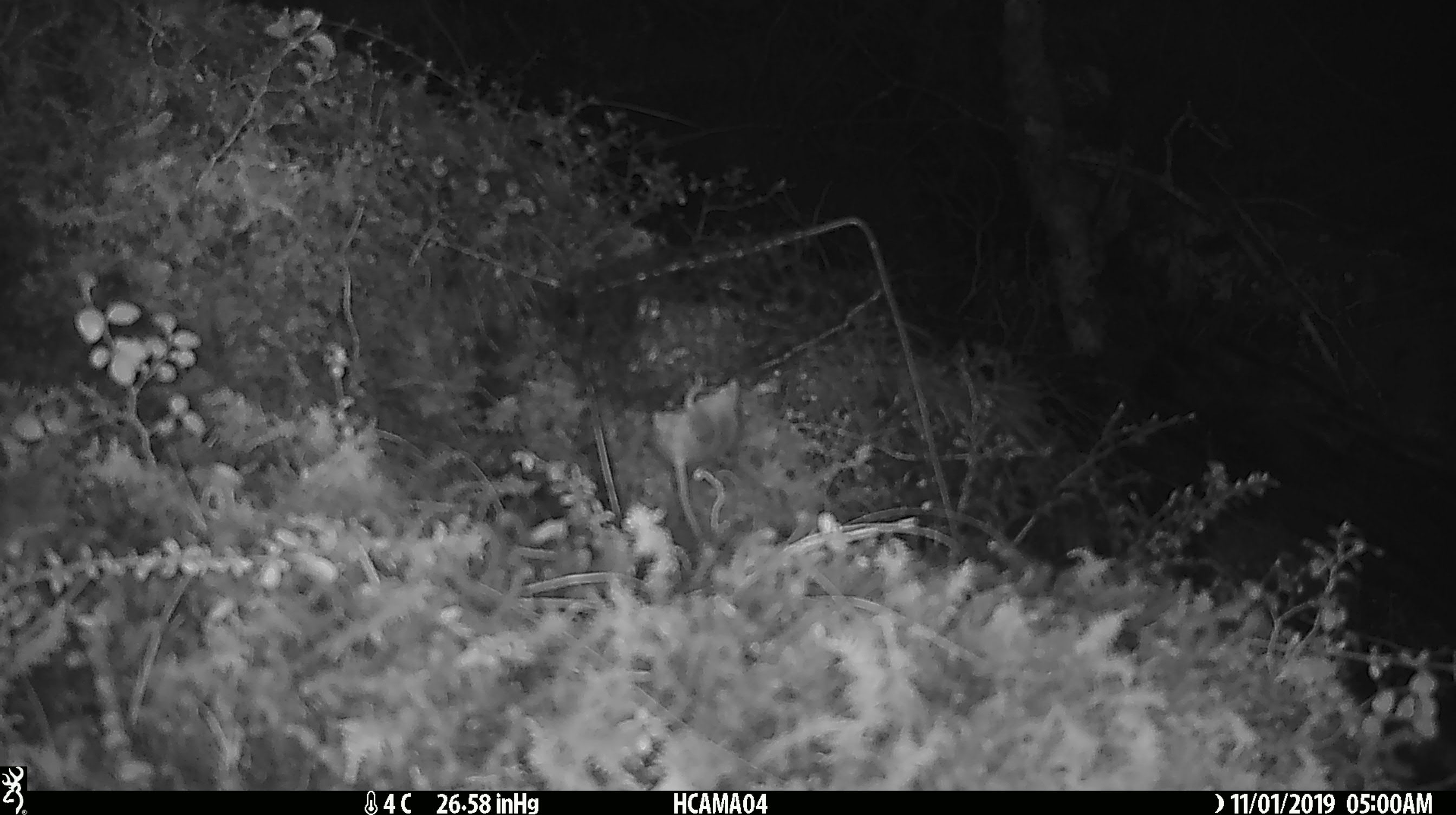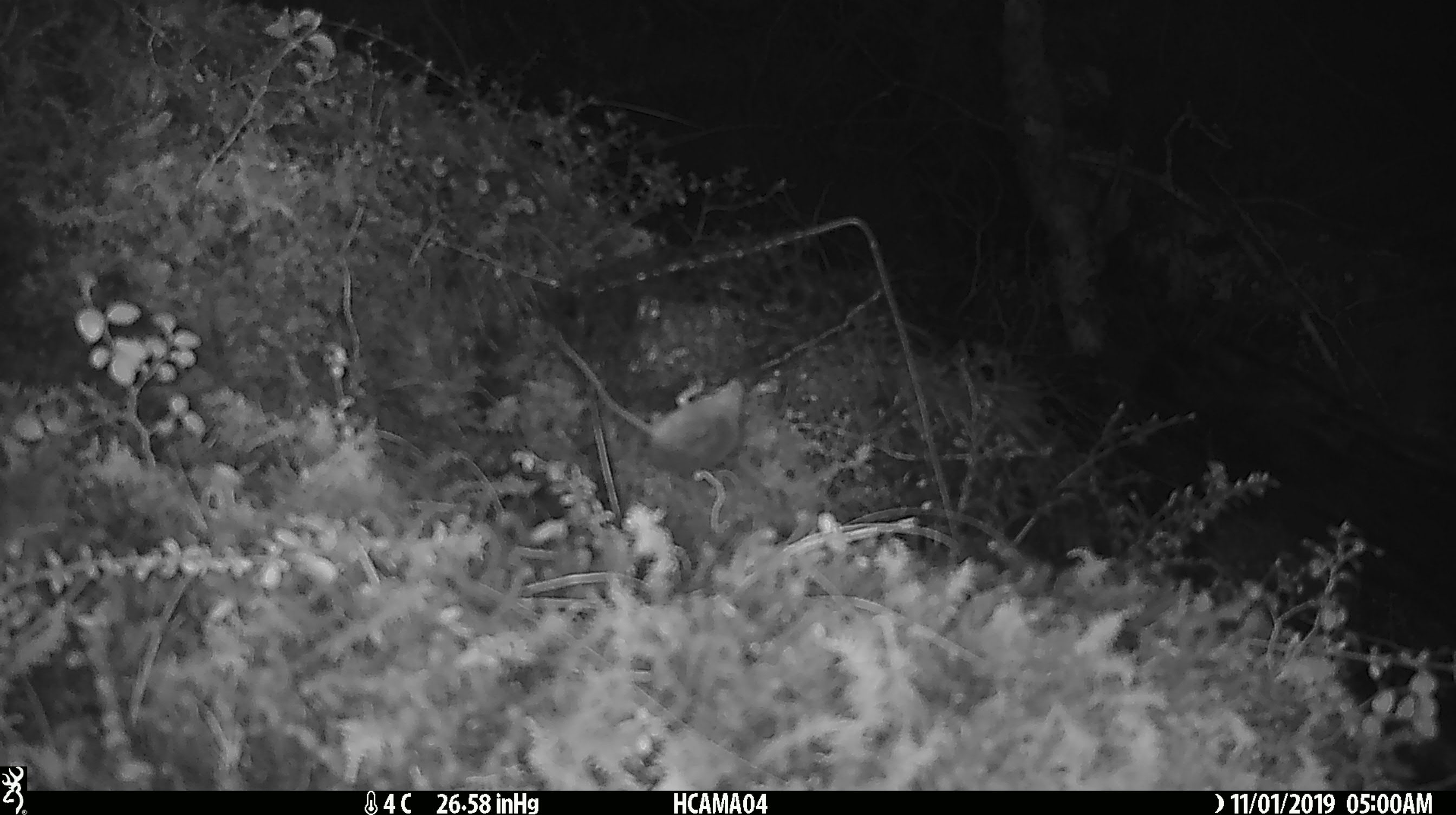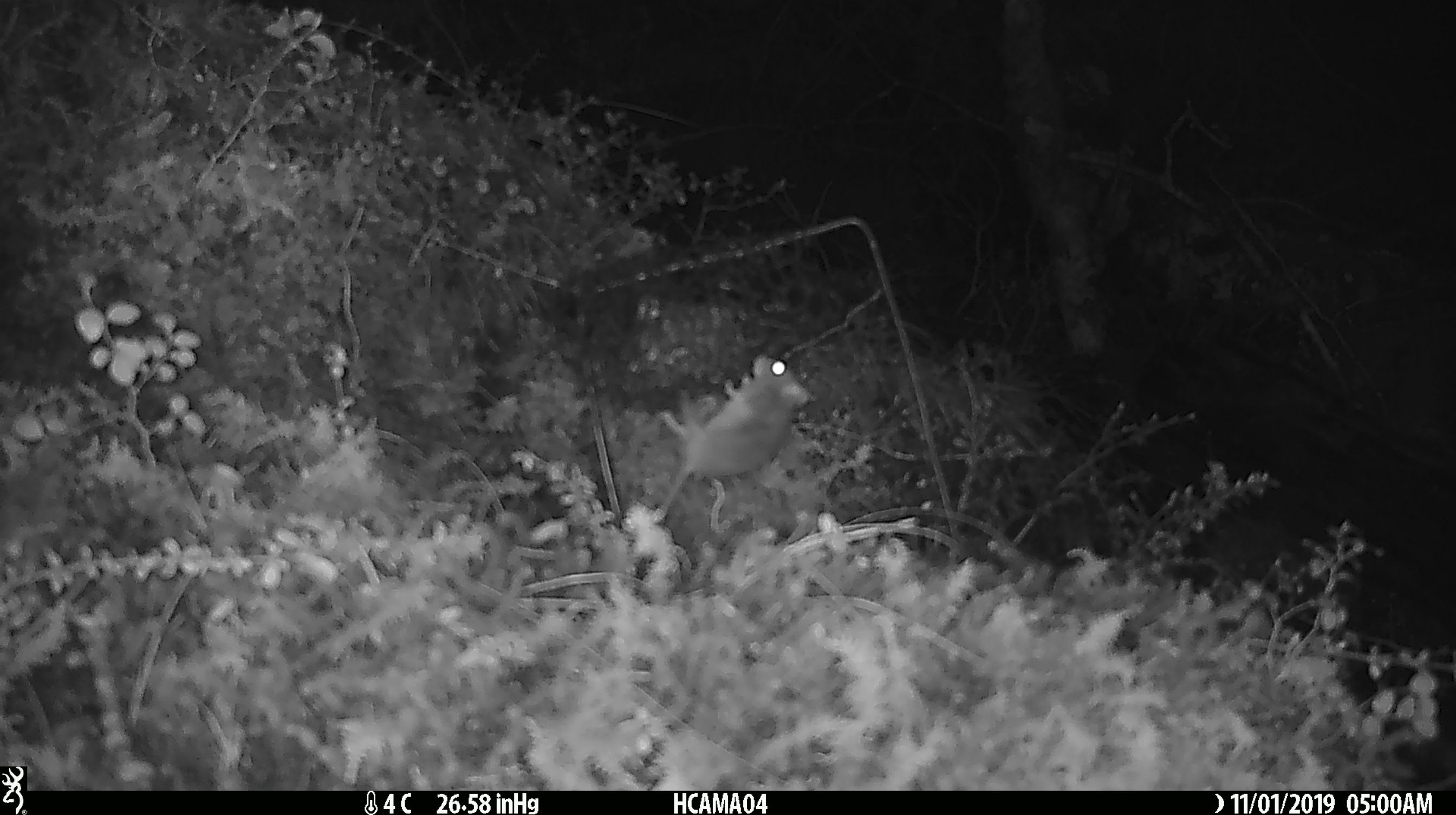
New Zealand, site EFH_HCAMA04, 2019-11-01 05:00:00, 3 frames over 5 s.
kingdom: Animalia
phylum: Chordata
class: Mammalia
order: Rodentia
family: Muridae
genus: Mus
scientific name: Mus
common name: mouse